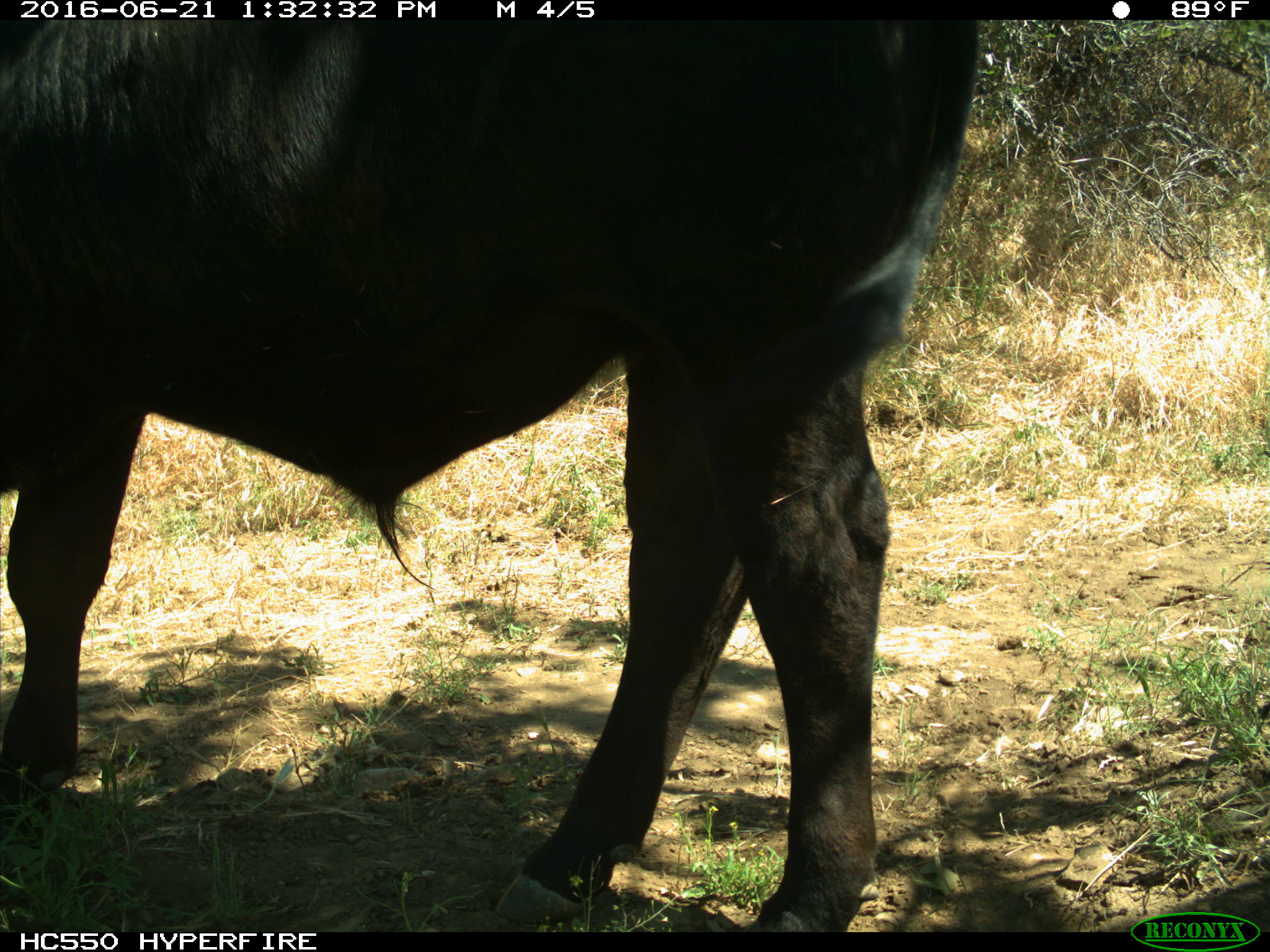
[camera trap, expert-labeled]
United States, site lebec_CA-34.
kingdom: Animalia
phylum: Chordata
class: Mammalia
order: Artiodactyla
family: Bovidae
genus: Bos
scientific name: Bos taurus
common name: domestic cow